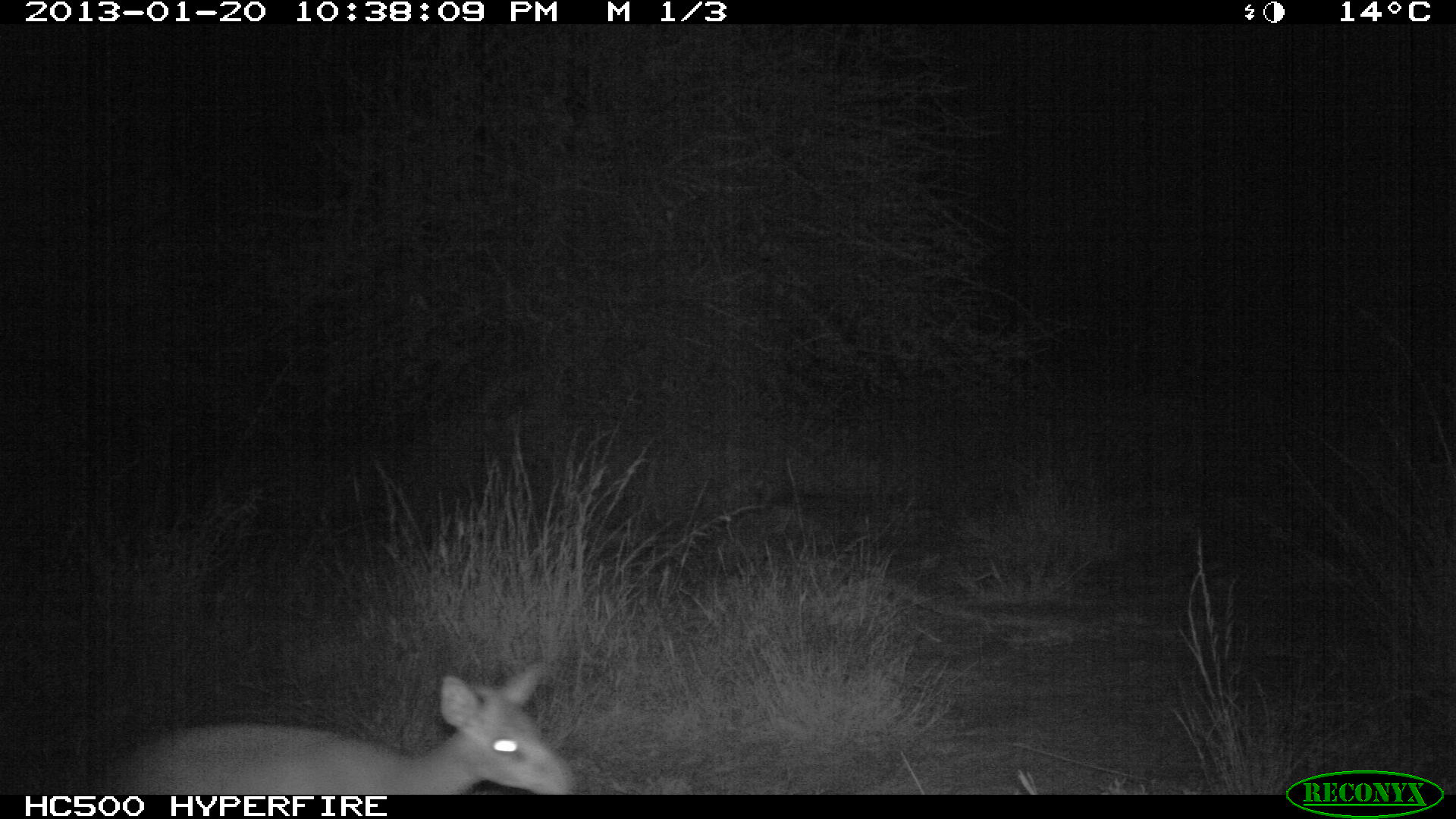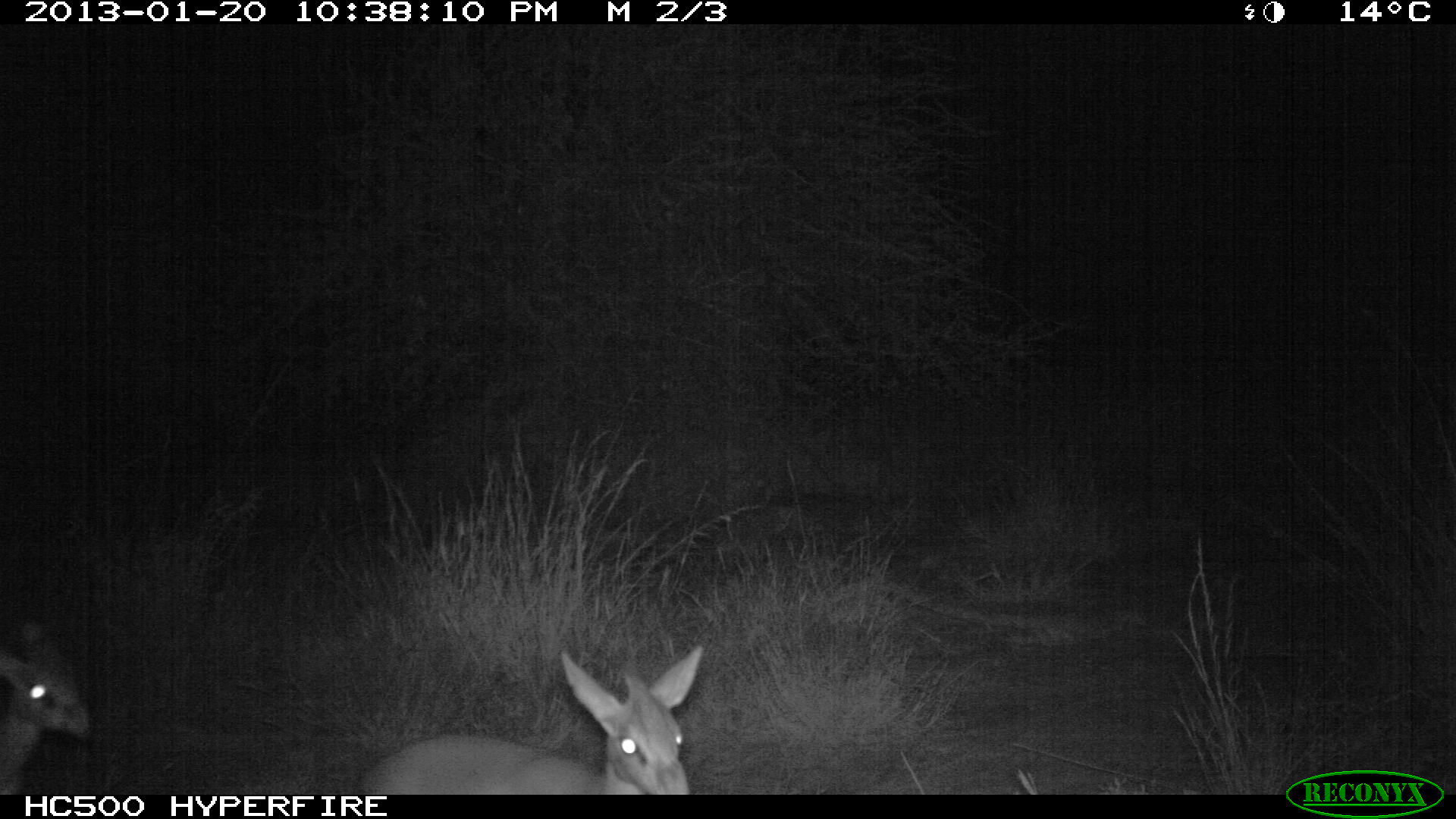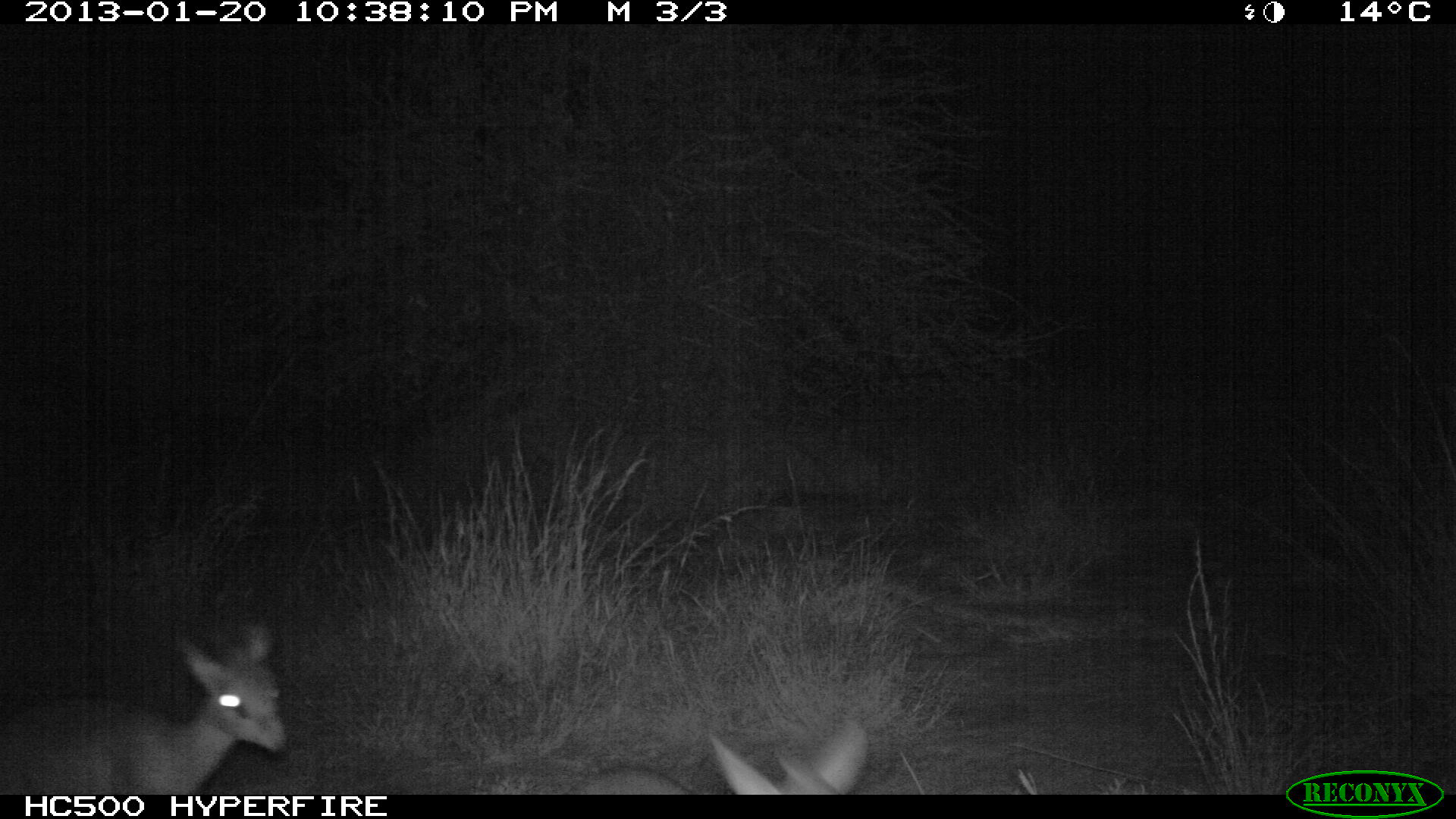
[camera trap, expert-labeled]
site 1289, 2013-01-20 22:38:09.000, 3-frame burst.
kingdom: Animalia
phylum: Chordata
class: Mammalia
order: Artiodactyla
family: Bovidae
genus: Madoqua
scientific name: Madoqua guentheri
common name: günther's dik-dik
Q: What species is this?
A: Madoqua guentheri (günther's dik-dik).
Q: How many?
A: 1.